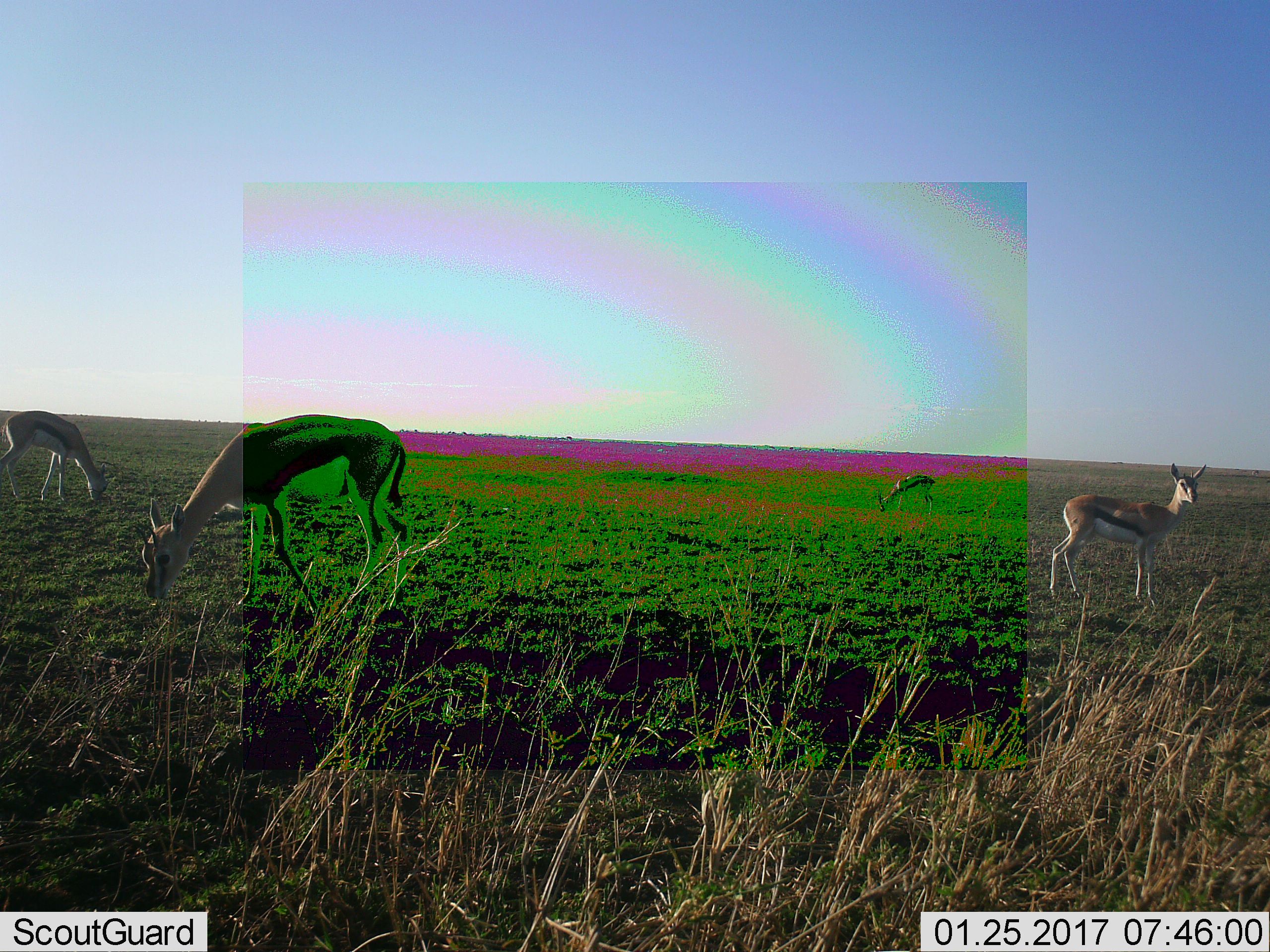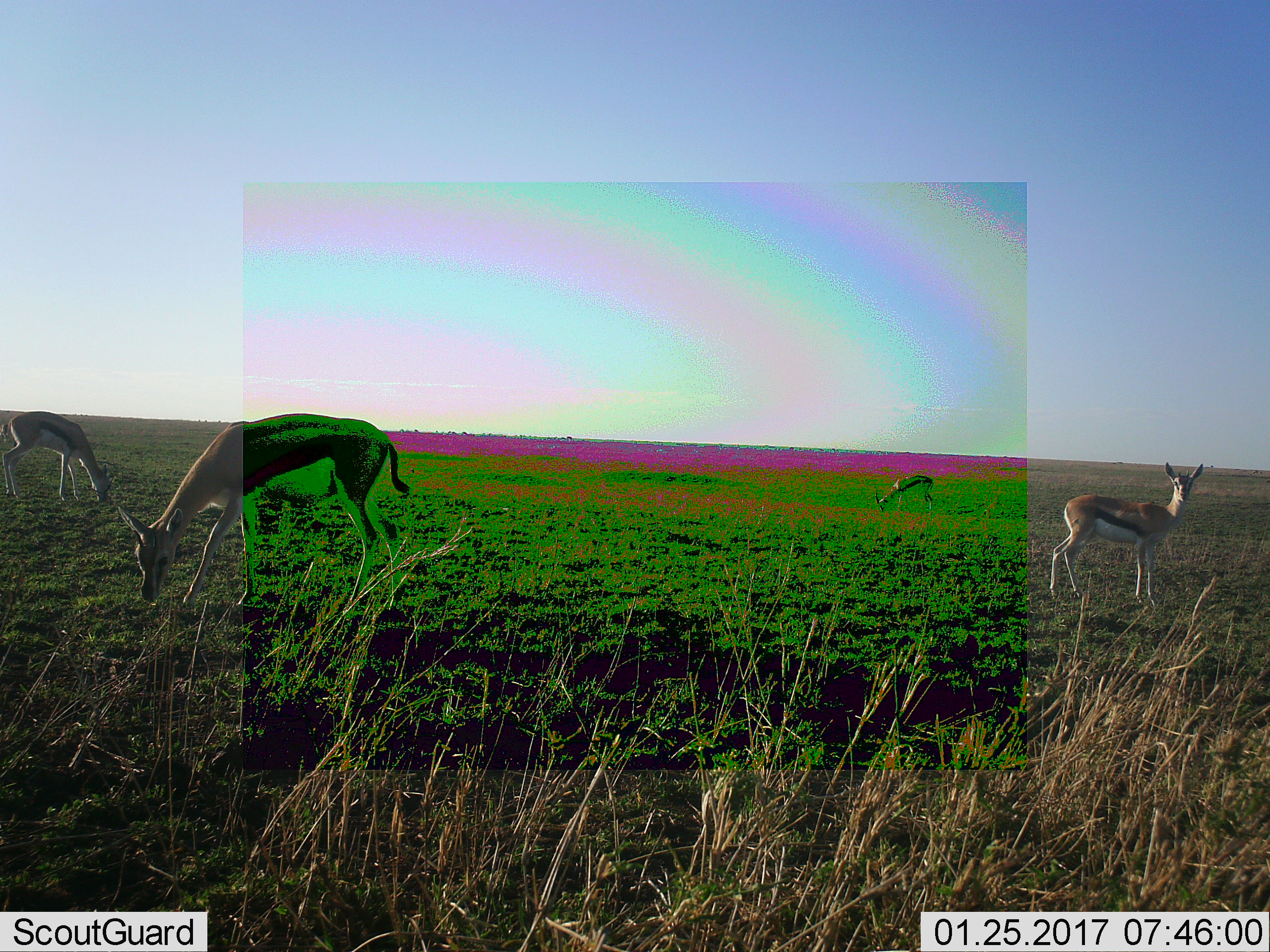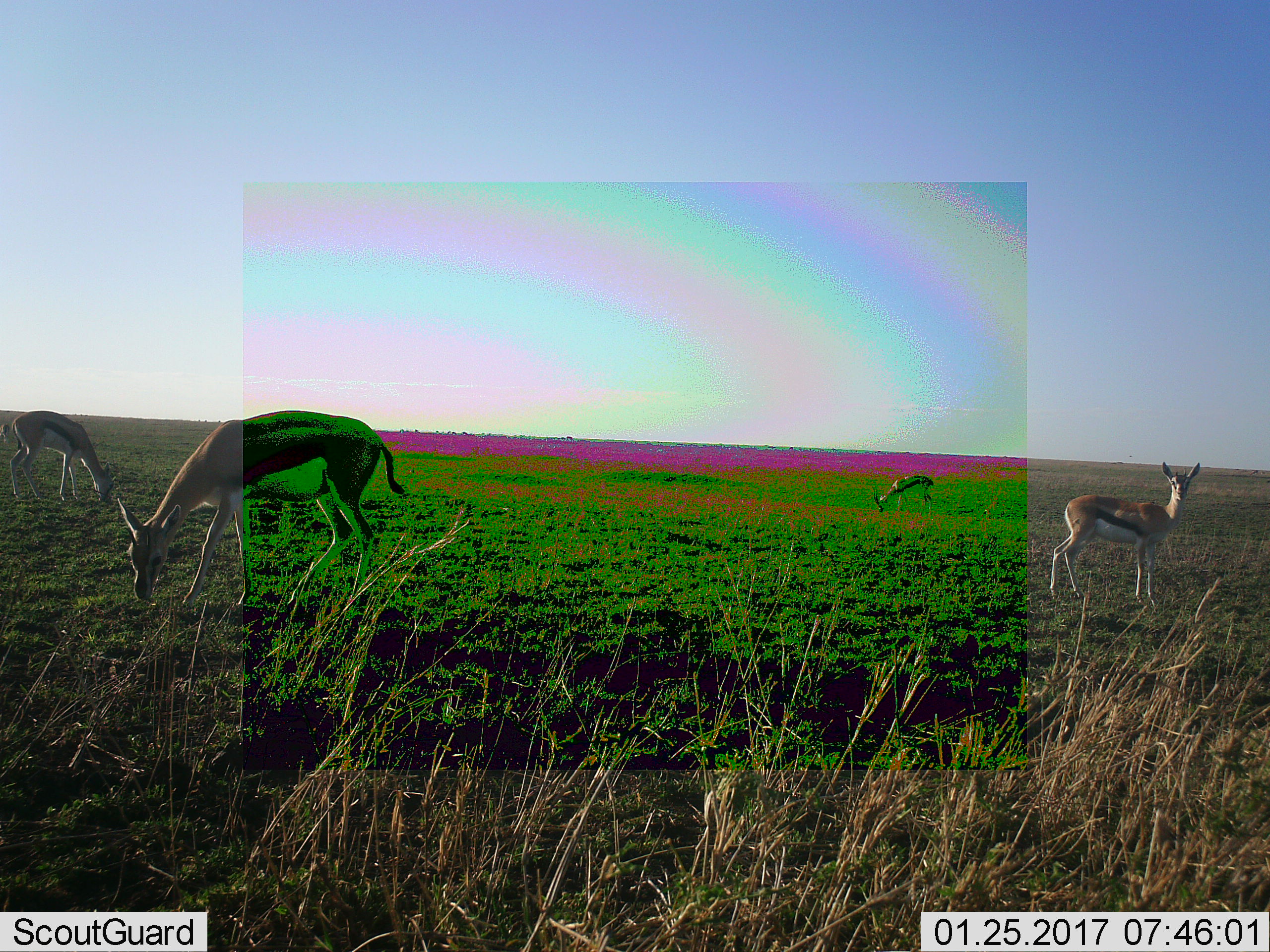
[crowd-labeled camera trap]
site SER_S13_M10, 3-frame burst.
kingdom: Animalia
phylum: Chordata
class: Mammalia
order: Artiodactyla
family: Bovidae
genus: Eudorcas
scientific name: Eudorcas thomsonii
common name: thomson's gazelle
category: gazellethomsons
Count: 4.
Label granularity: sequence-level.